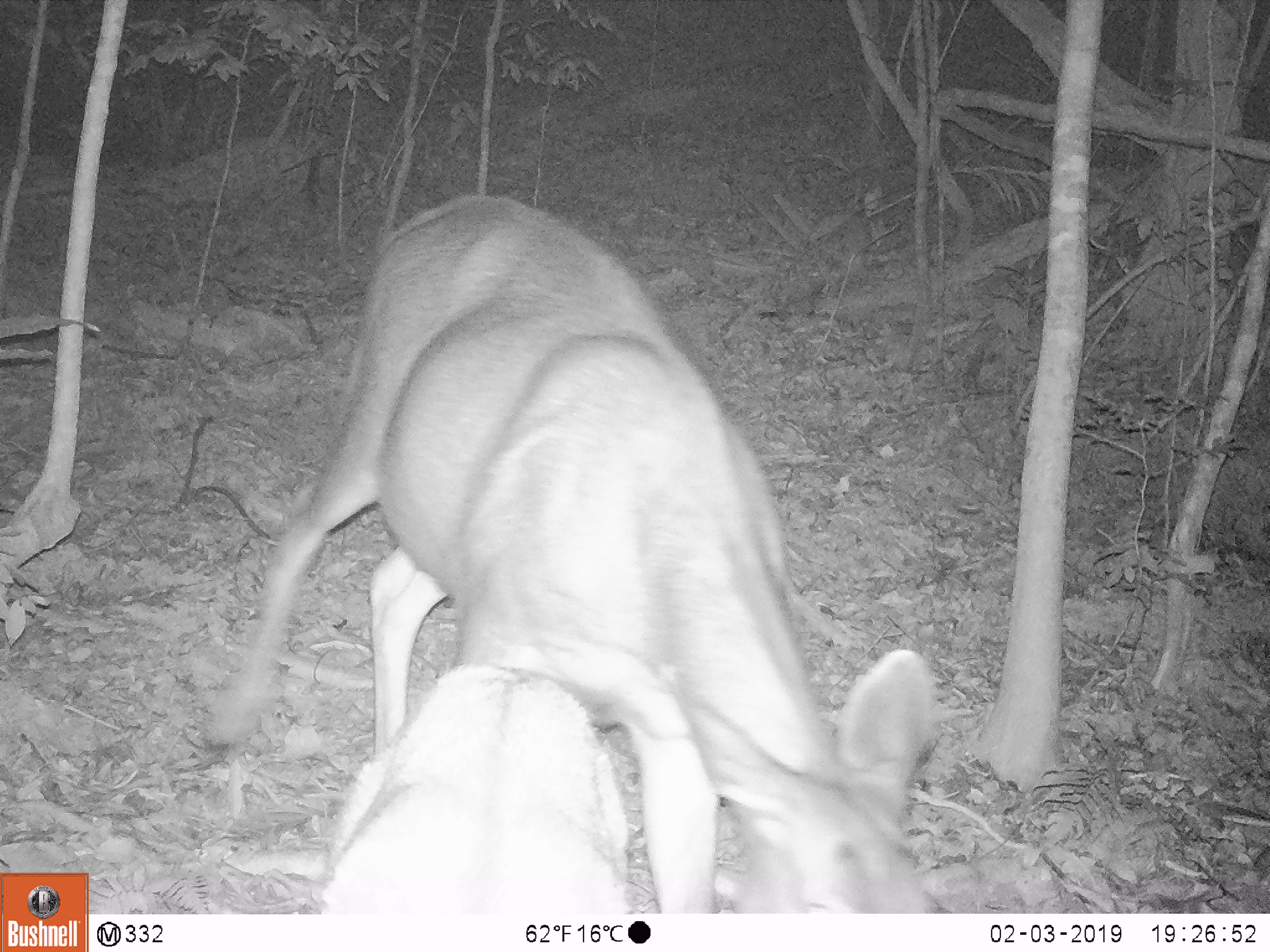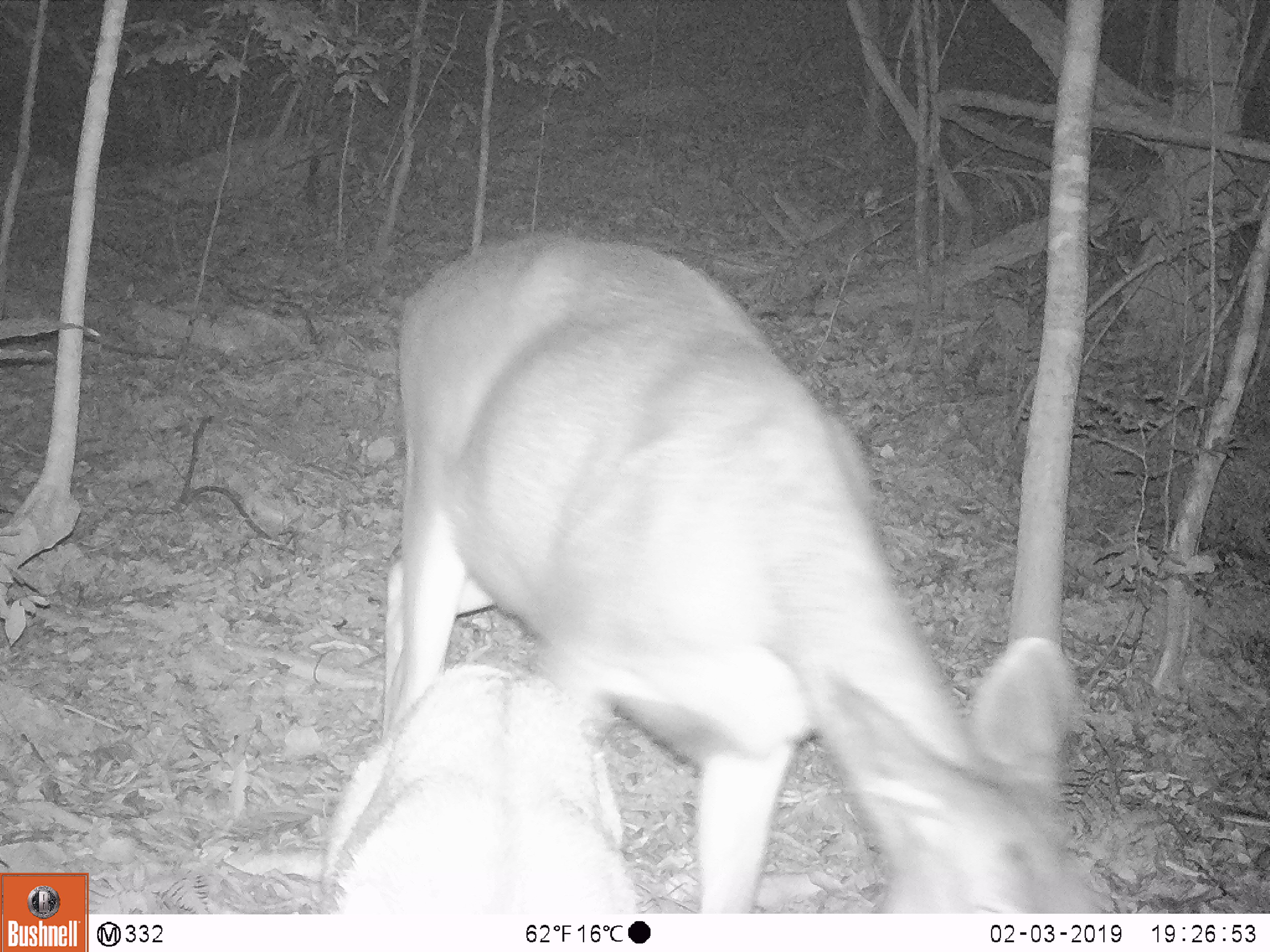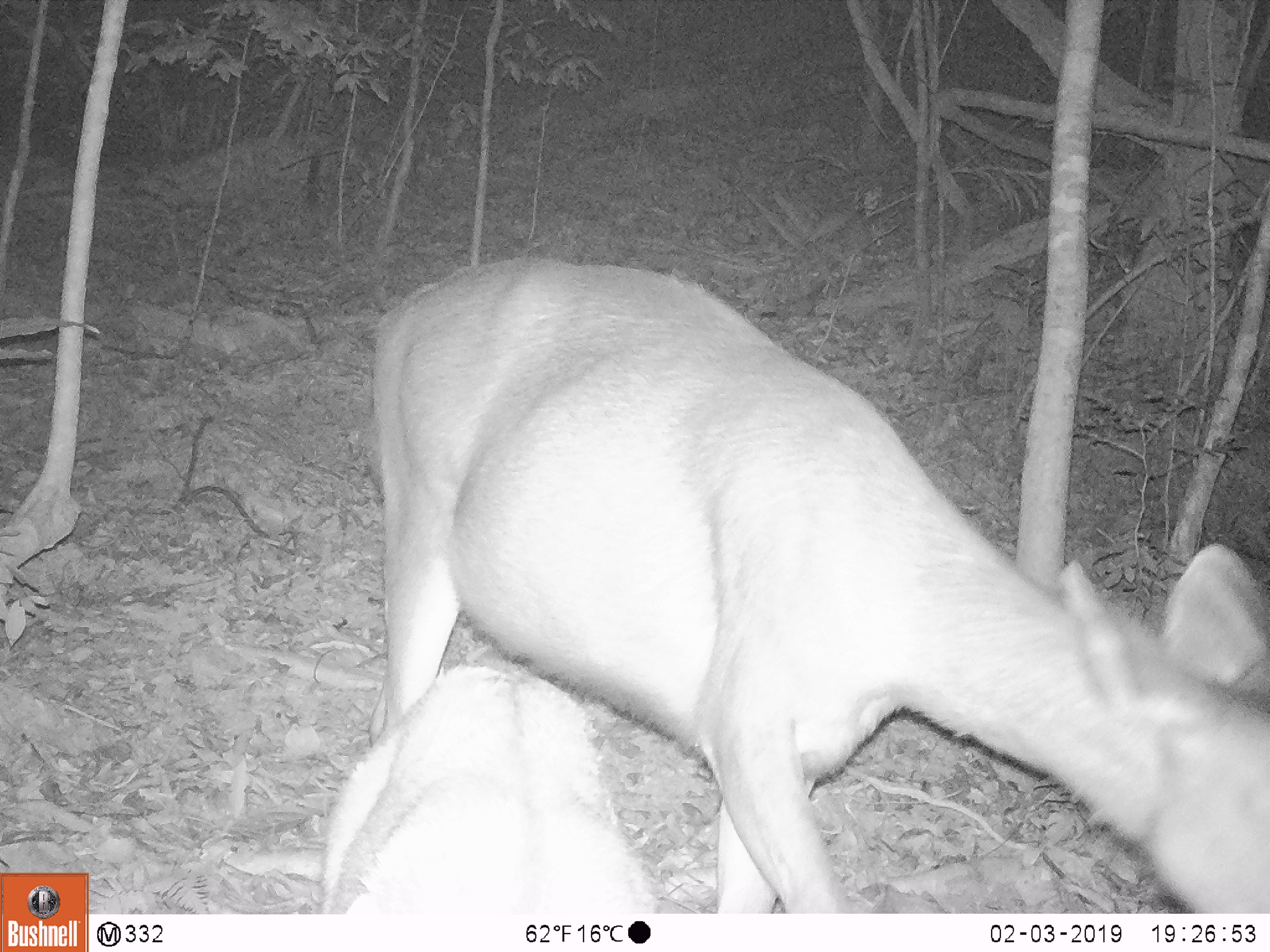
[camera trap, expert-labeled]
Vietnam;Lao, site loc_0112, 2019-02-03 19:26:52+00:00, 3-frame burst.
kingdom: Animalia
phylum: Chordata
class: Mammalia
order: Artiodactyla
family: Cervidae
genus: Rusa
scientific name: Rusa unicolor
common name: sambar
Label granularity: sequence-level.